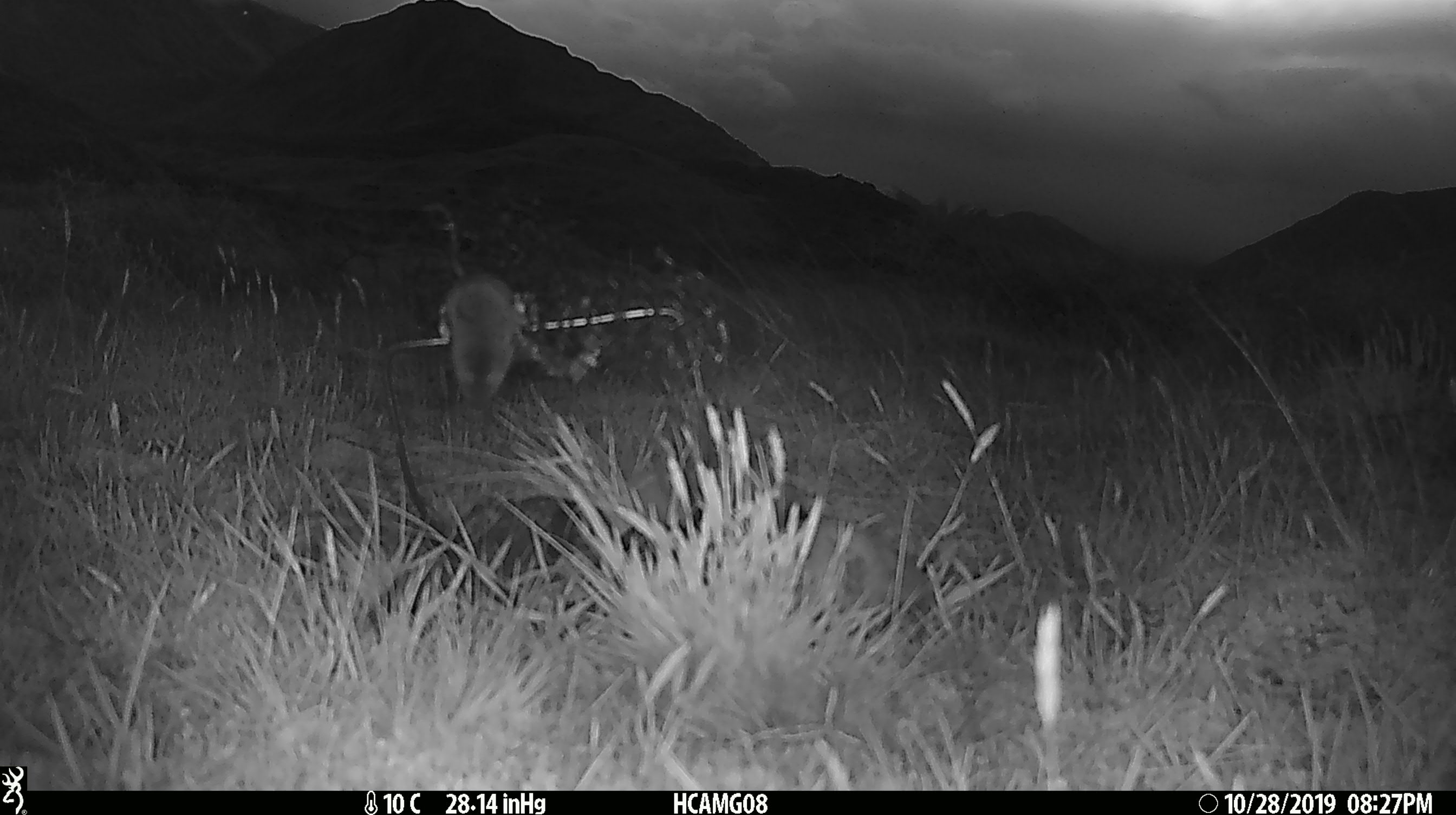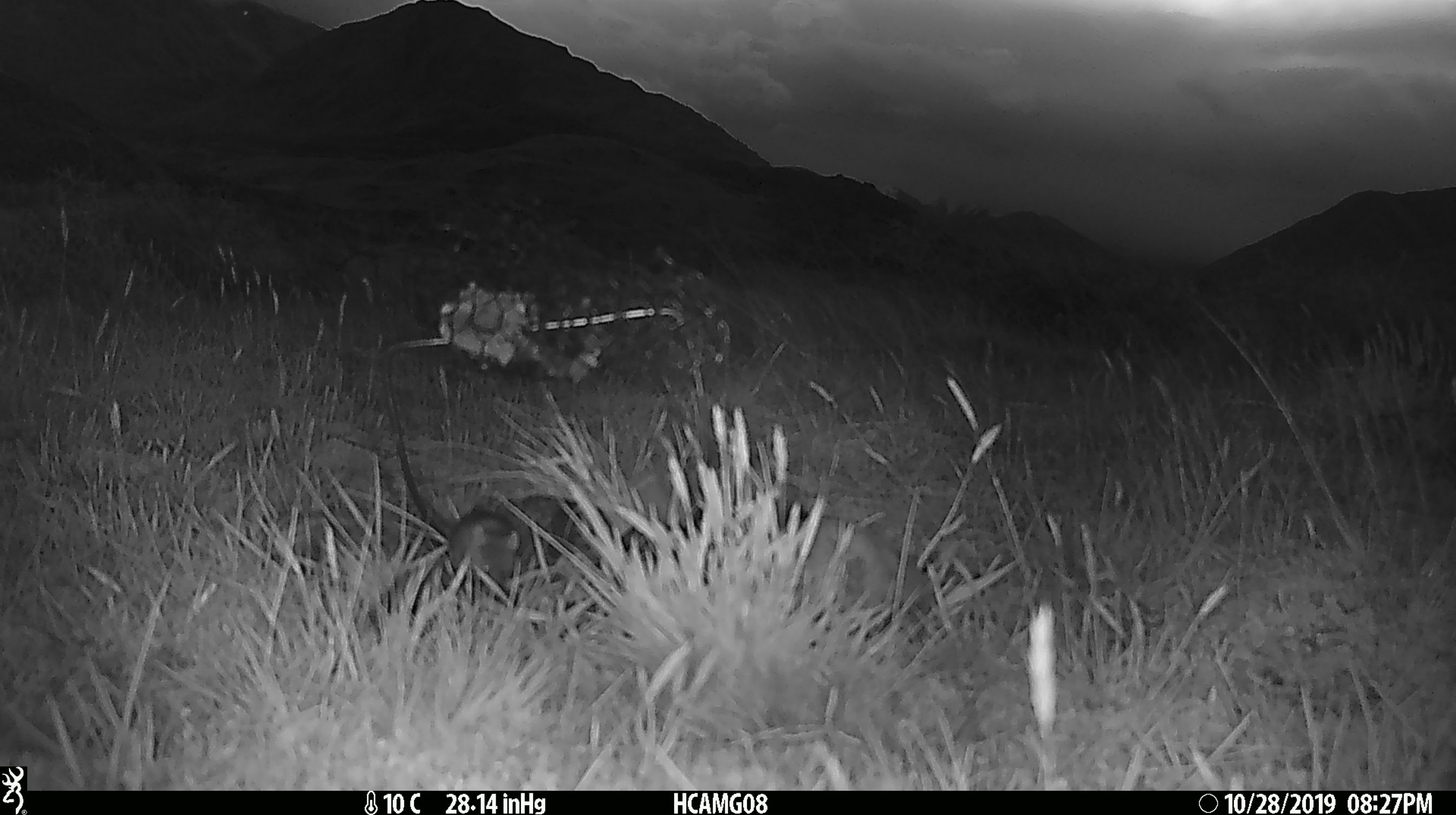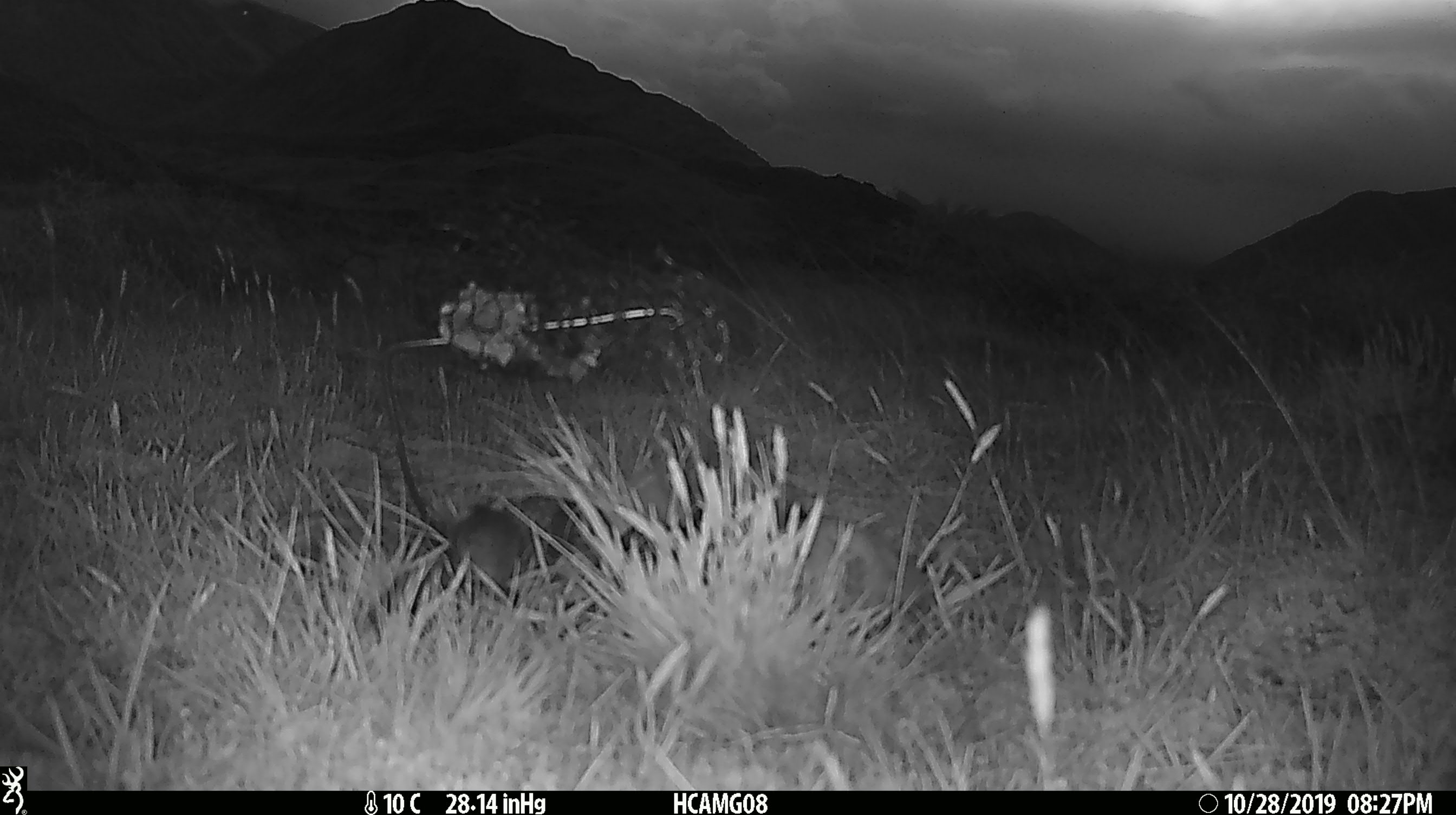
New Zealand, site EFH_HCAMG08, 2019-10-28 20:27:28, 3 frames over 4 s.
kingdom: Animalia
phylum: Chordata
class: Mammalia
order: Rodentia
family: Muridae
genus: Mus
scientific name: Mus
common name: mouse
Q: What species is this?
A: Mouse (Mus).